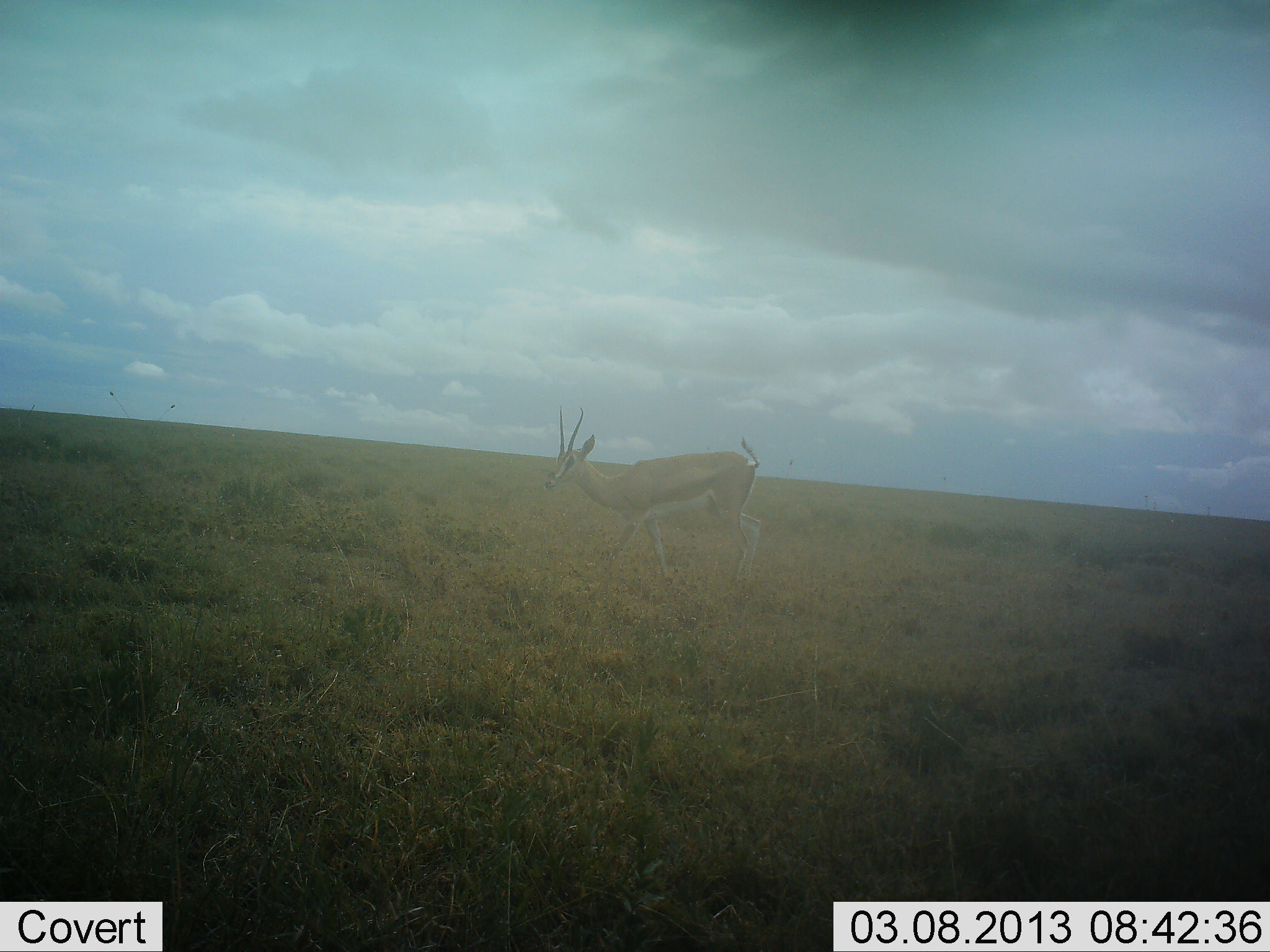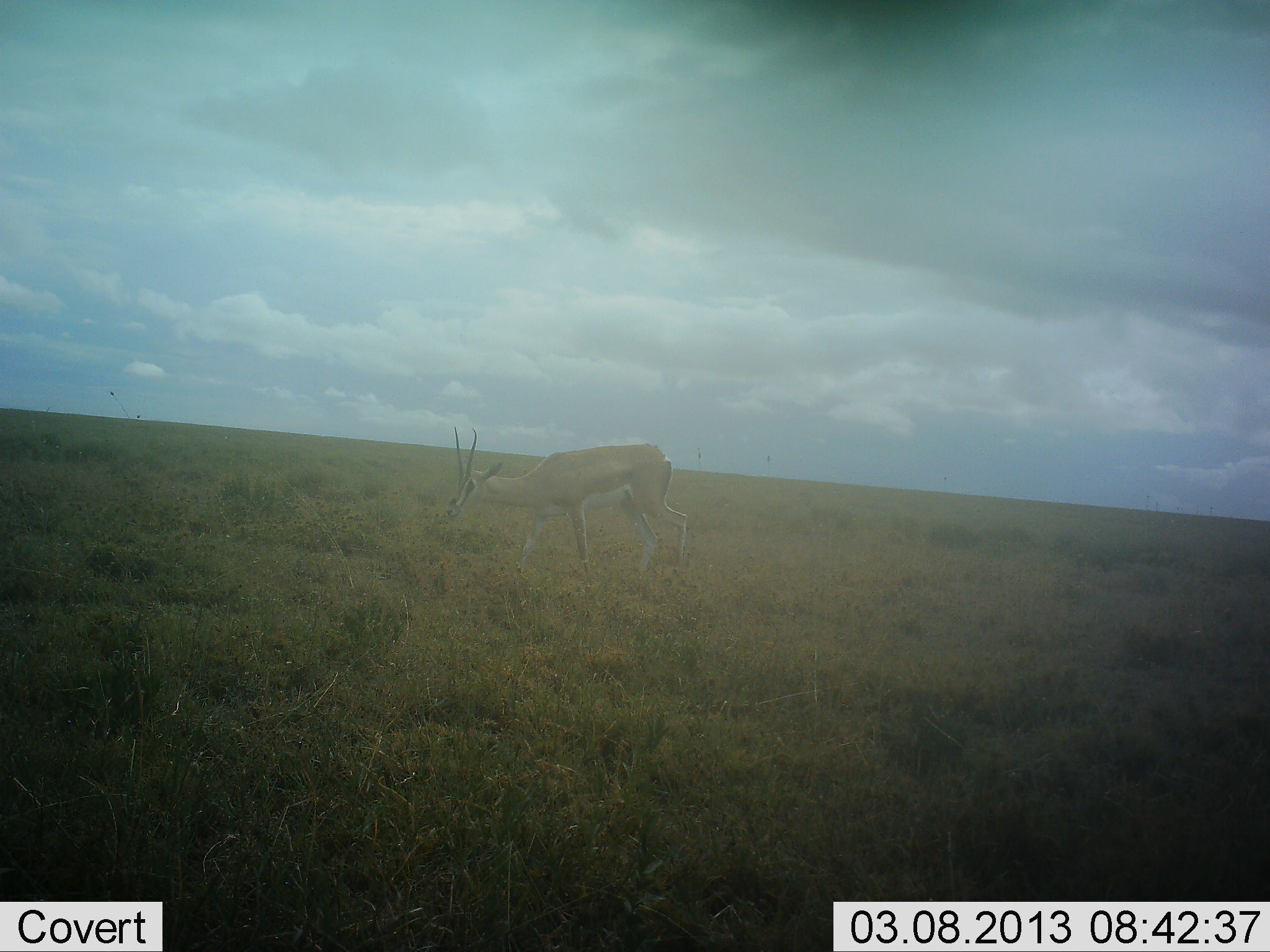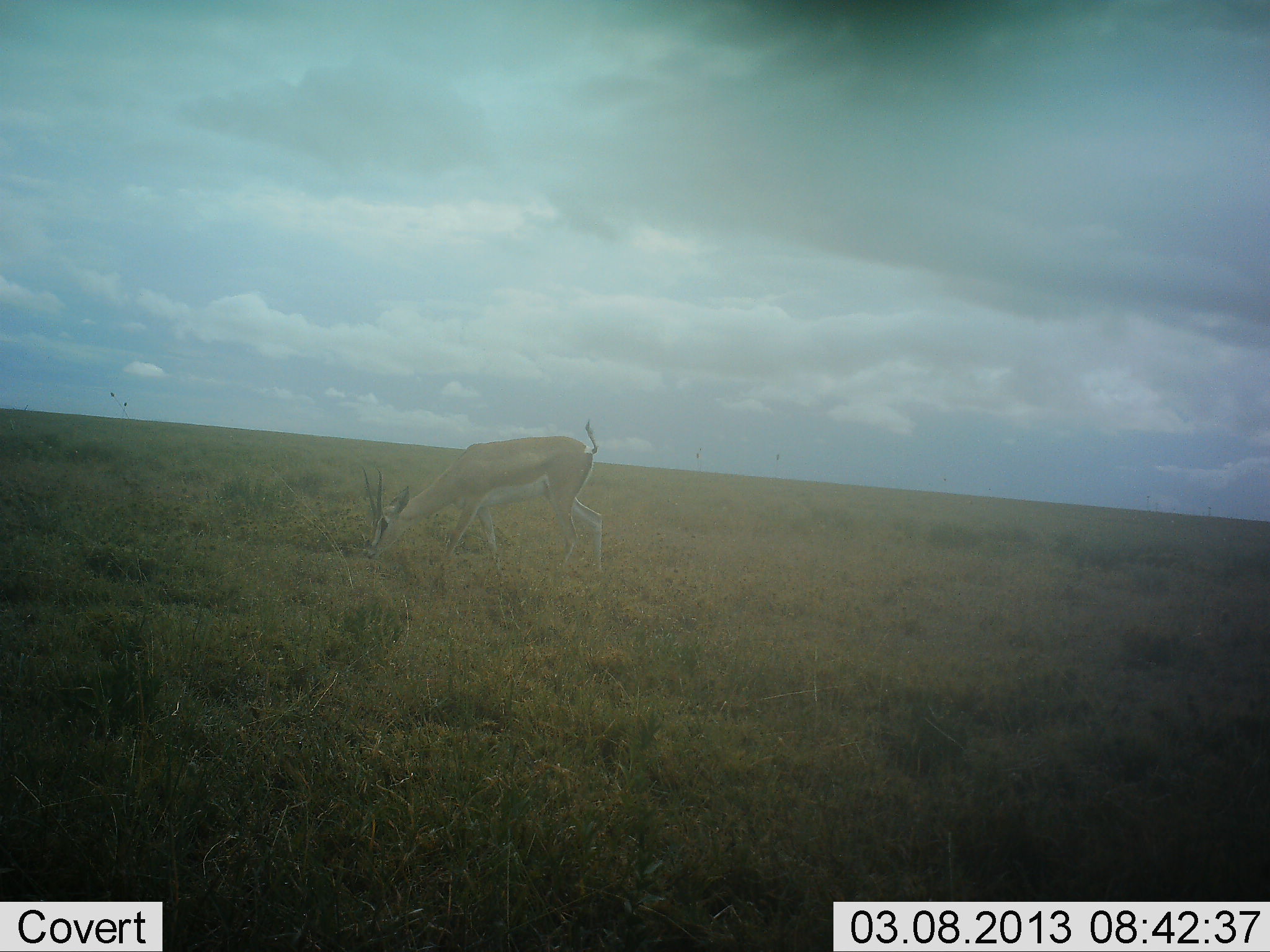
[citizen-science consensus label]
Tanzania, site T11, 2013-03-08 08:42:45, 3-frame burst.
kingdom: Animalia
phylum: Chordata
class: Mammalia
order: Artiodactyla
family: Bovidae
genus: Nanger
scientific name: Nanger granti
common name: grant's gazelle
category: gazellegrants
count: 1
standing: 9%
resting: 0%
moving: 57%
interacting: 0%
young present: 0%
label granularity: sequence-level